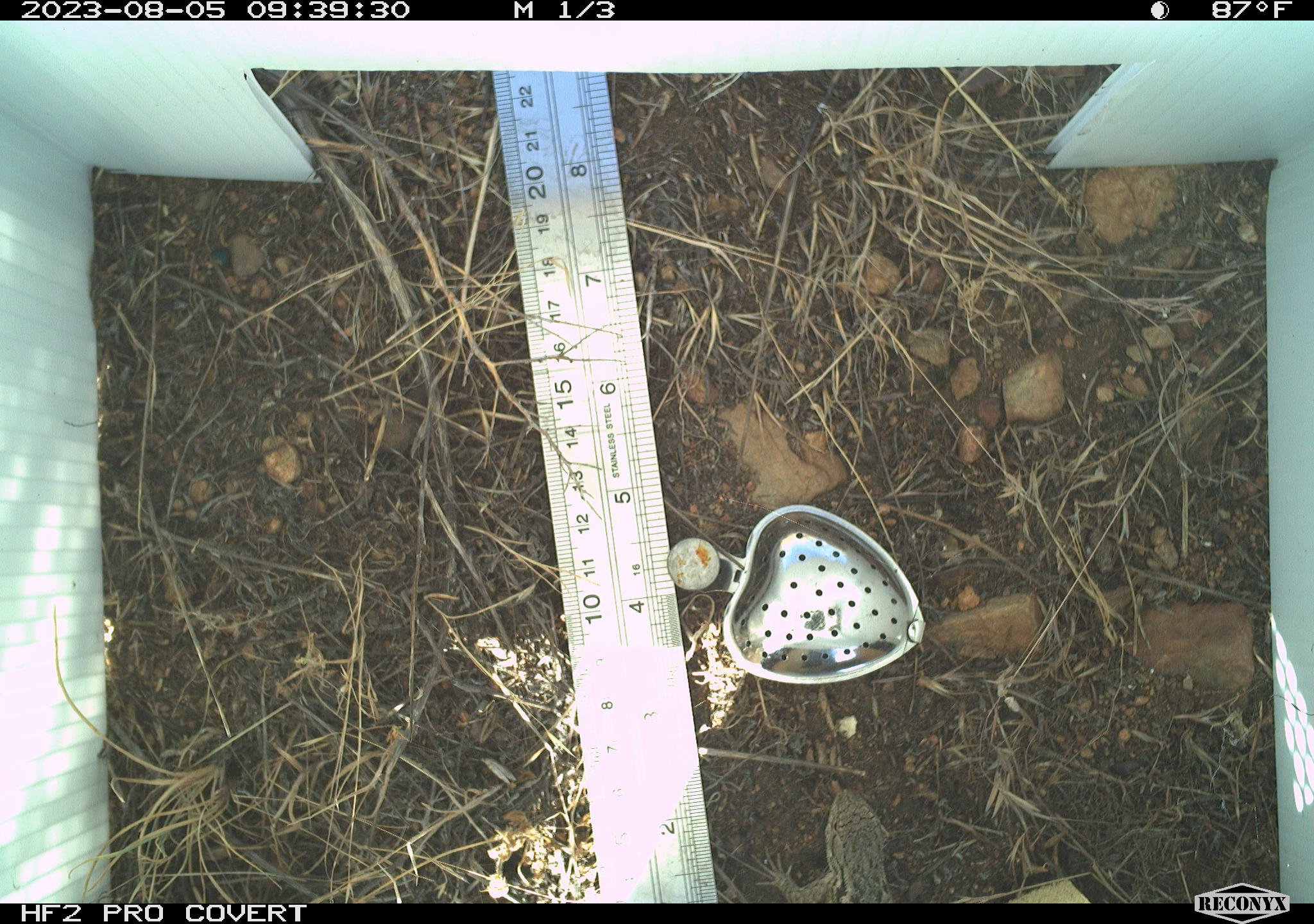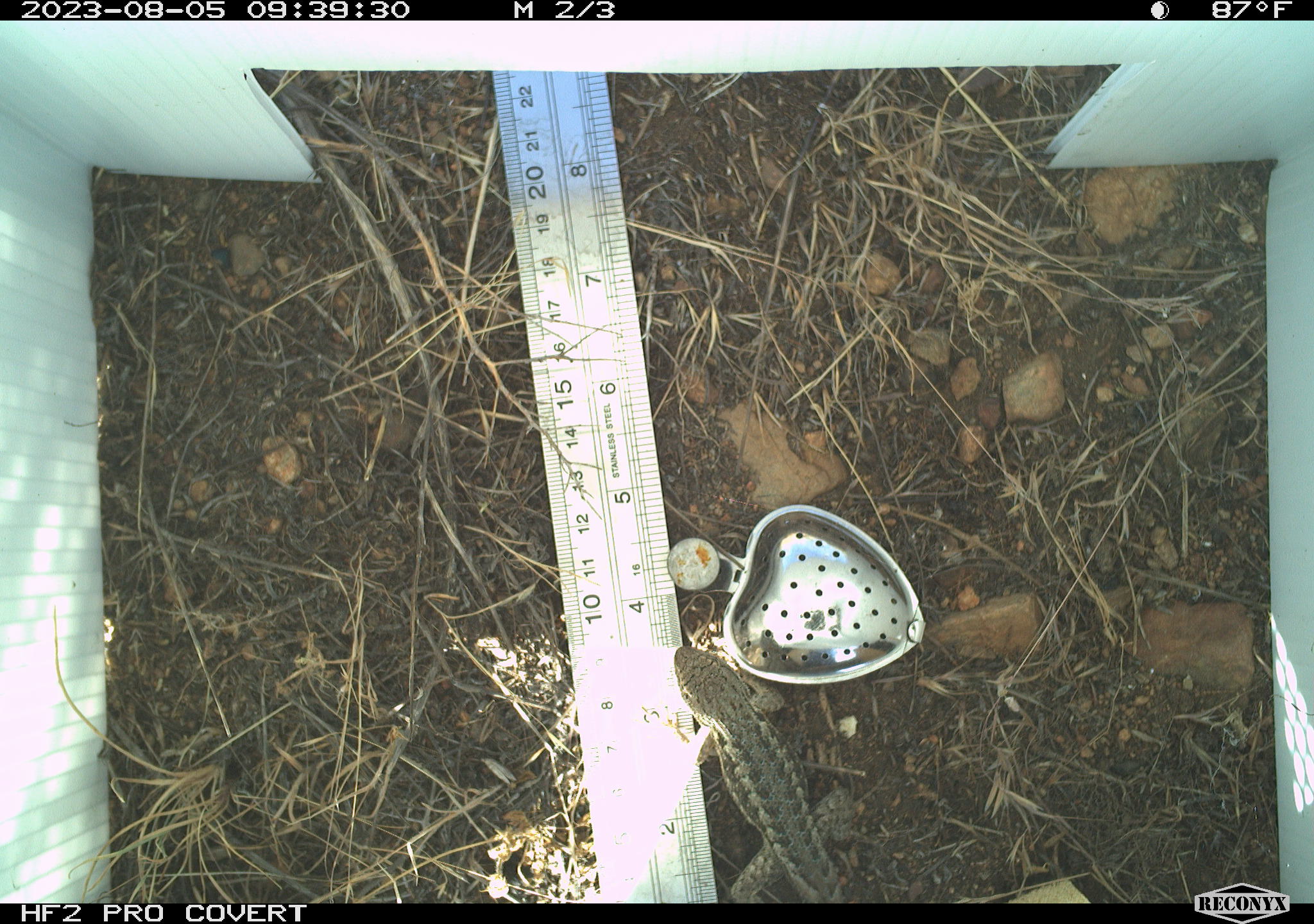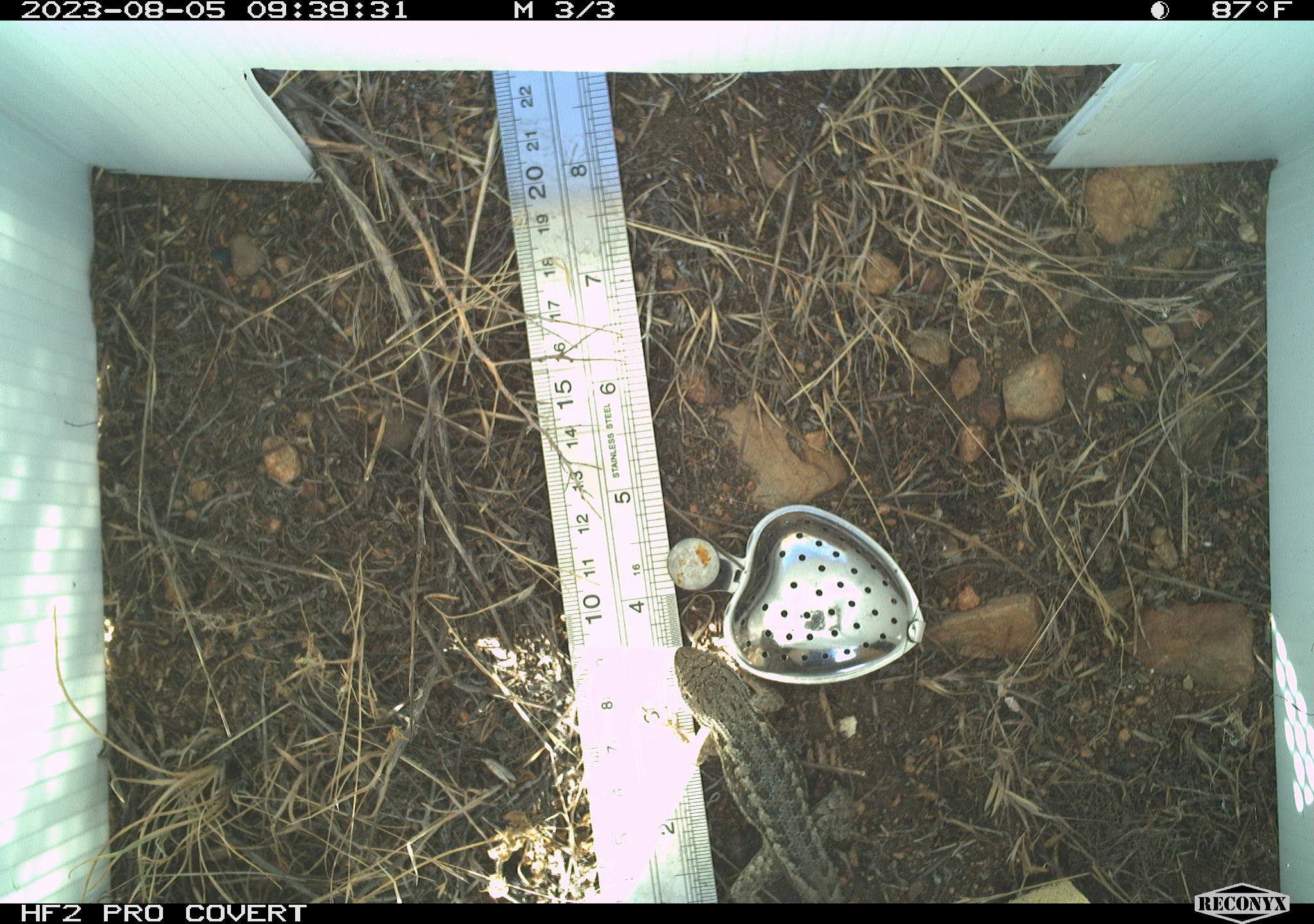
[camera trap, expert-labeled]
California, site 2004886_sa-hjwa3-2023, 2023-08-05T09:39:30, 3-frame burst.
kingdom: Animalia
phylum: Chordata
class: Reptilia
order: Squamata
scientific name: Squamata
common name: lizards and snakes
Lizards and snakes (Squamata).